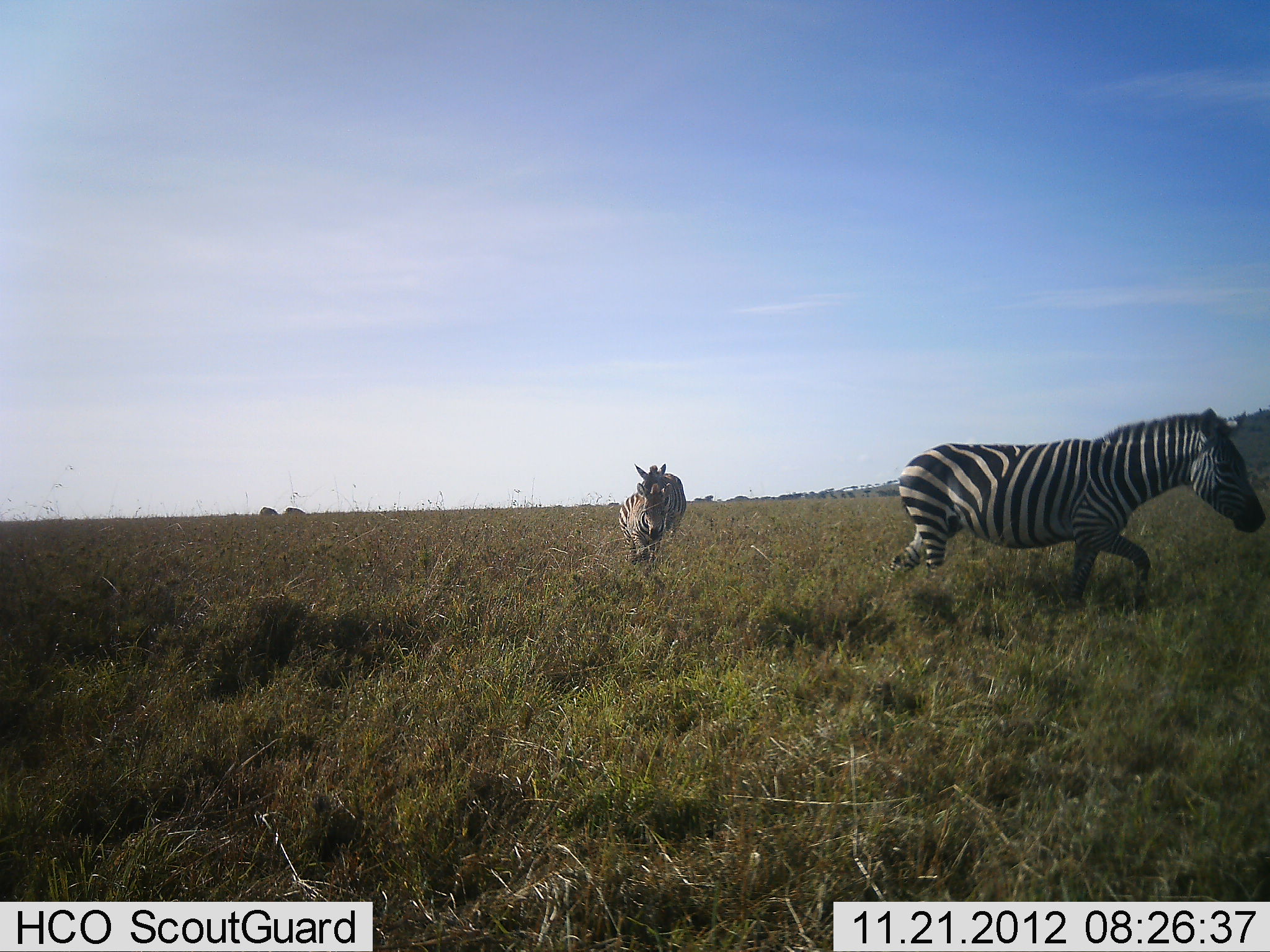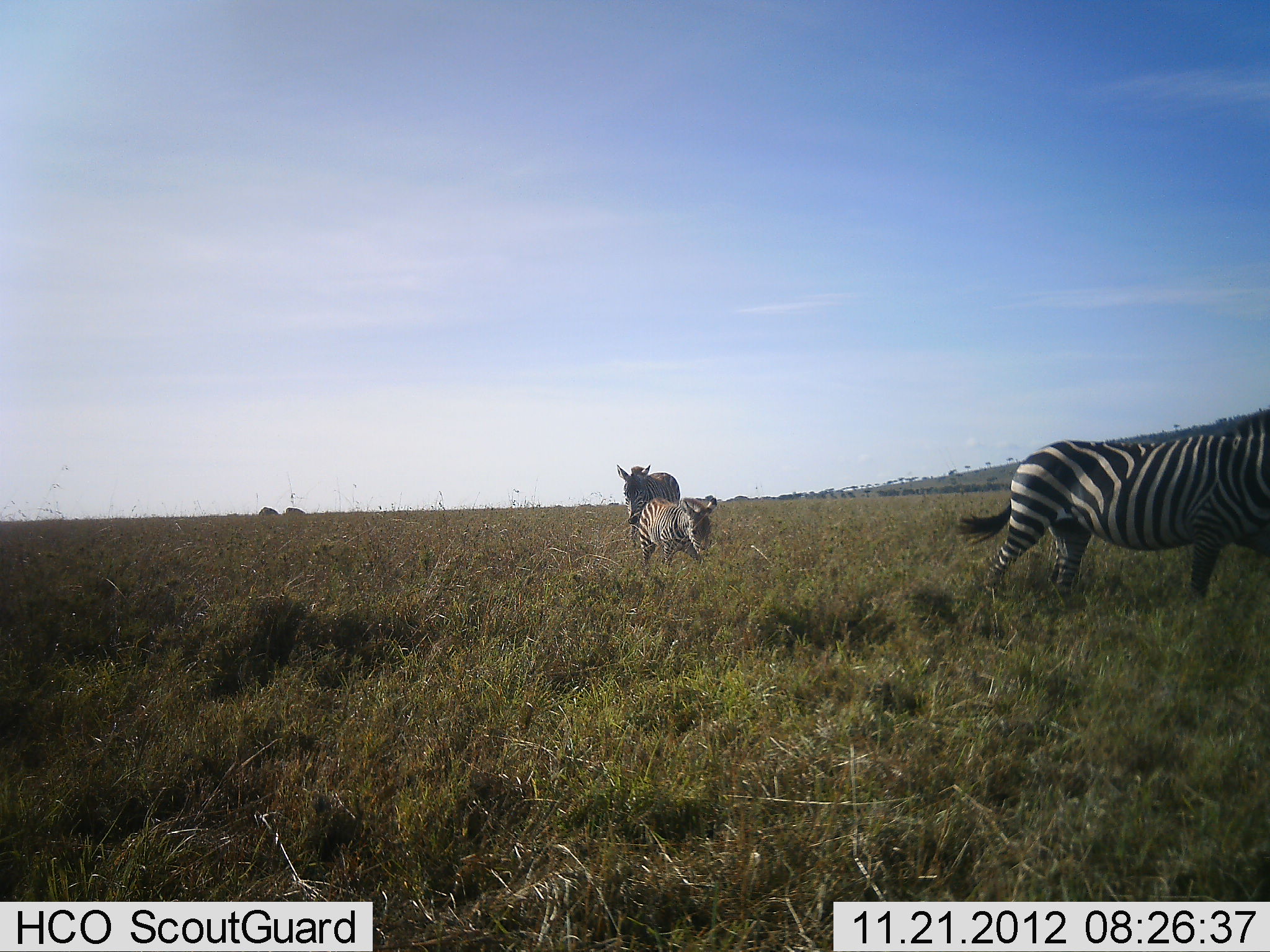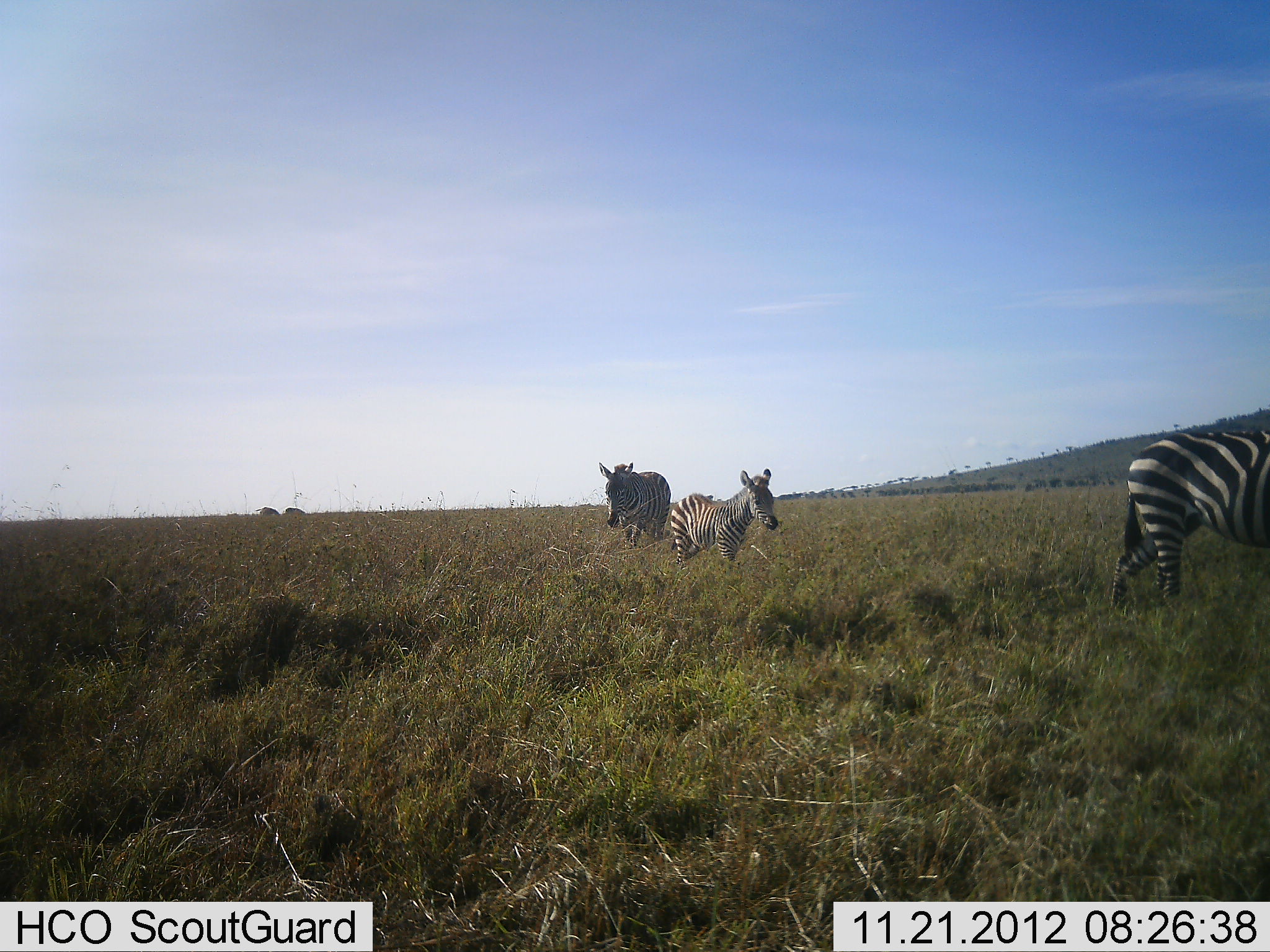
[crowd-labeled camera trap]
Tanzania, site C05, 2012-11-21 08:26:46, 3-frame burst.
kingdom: Animalia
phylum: Chordata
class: Mammalia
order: Perissodactyla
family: Equidae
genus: Equus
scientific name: Equus quagga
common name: plains zebra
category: zebra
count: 3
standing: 5%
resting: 0%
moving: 100%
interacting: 5%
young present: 50%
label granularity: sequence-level